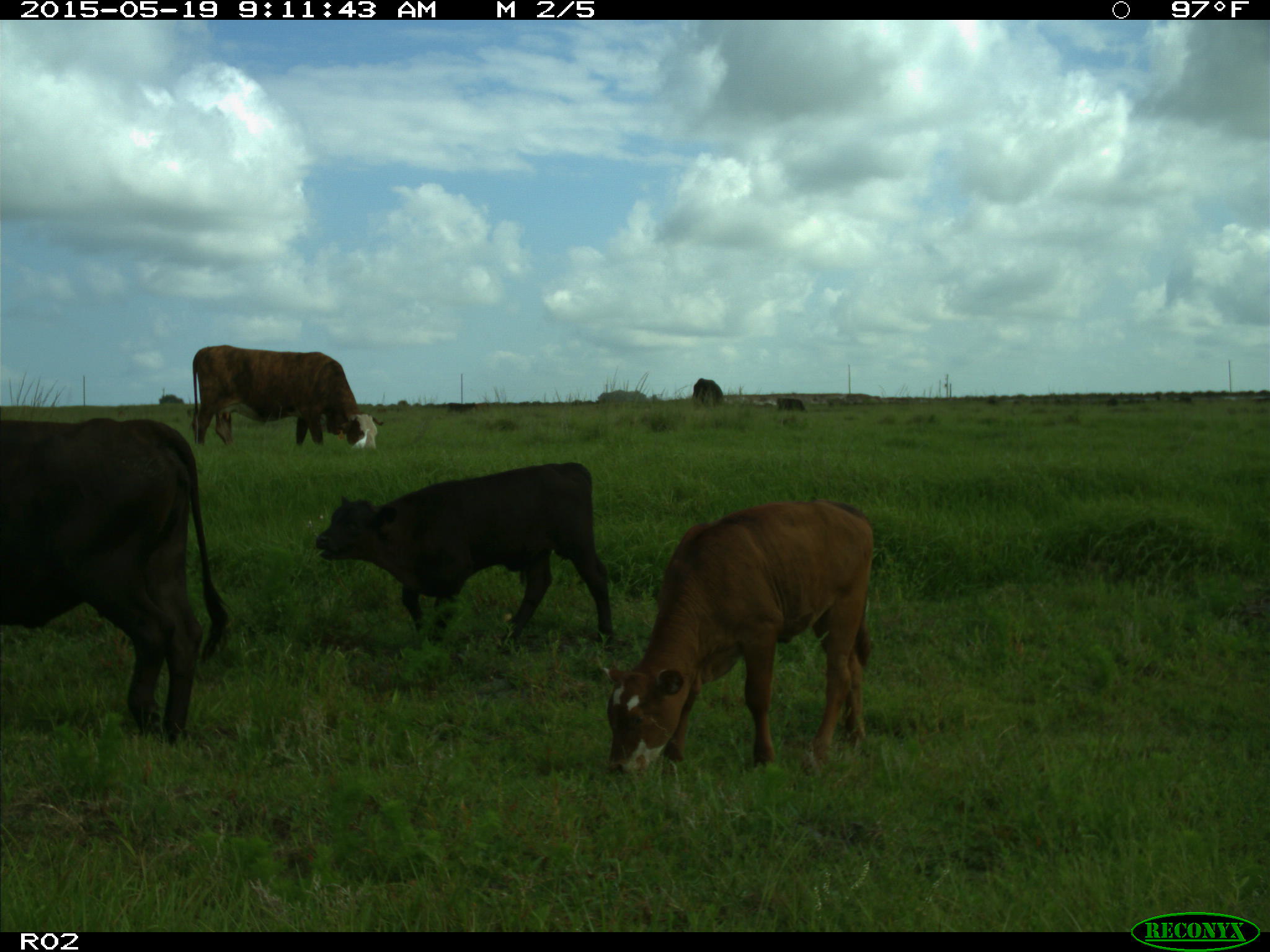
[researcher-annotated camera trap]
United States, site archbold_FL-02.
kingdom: Animalia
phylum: Chordata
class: Mammalia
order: Artiodactyla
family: Bovidae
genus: Bos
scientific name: Bos taurus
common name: domestic cow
Bos taurus (domestic cow).